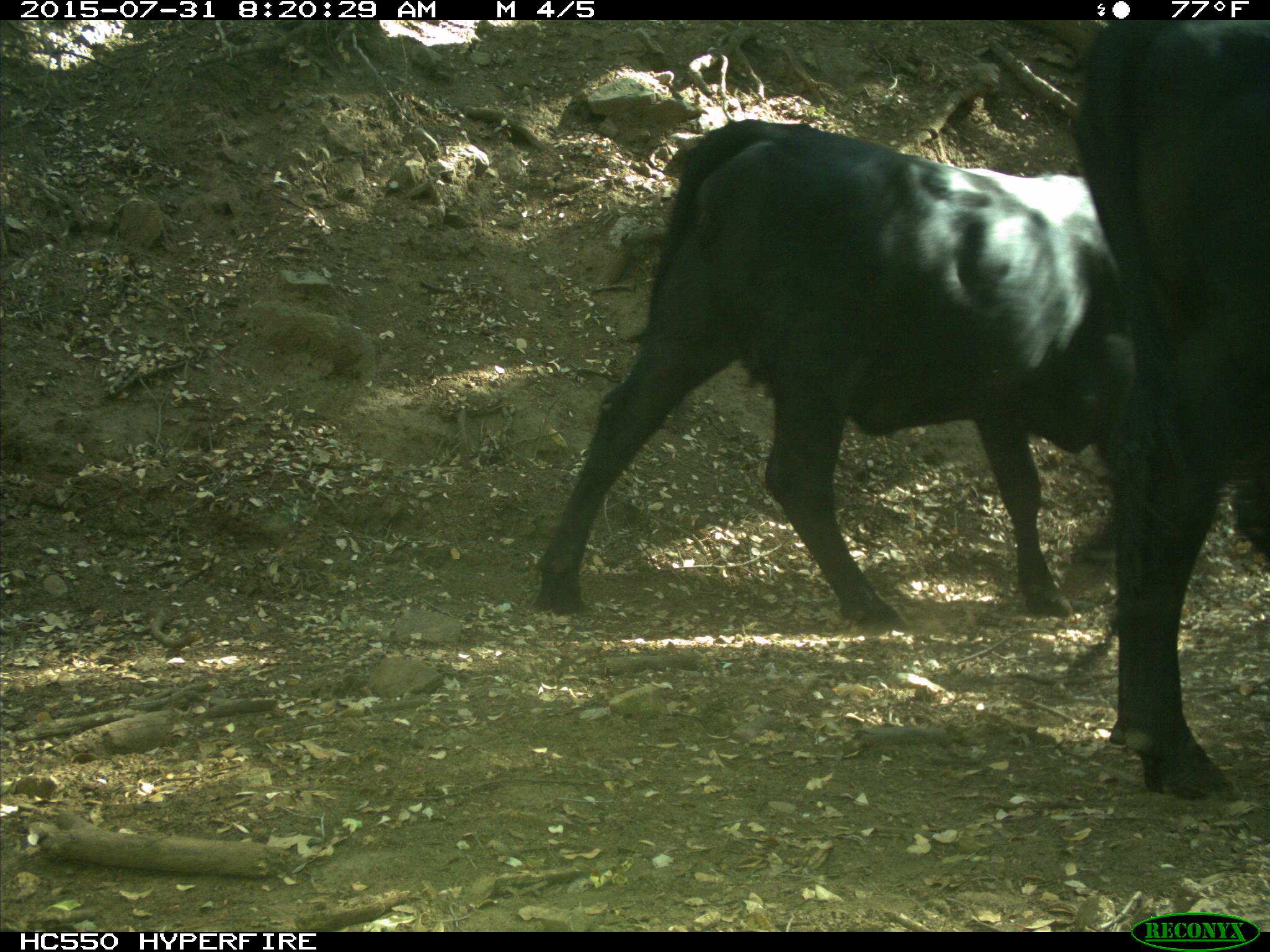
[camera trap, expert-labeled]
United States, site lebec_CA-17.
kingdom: Animalia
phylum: Chordata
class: Mammalia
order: Artiodactyla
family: Bovidae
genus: Bos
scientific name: Bos taurus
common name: domestic cow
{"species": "Bos taurus (domestic cow)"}